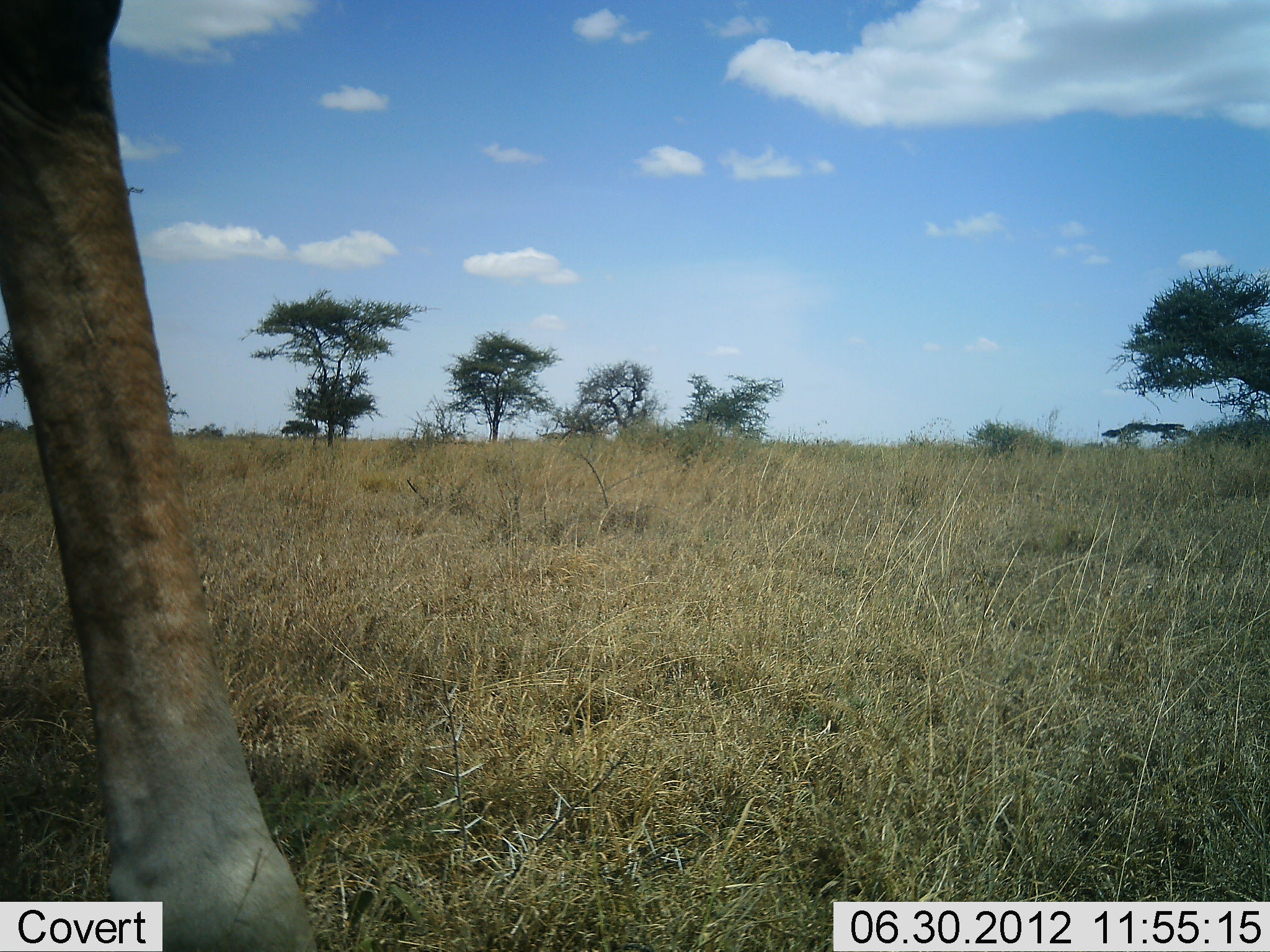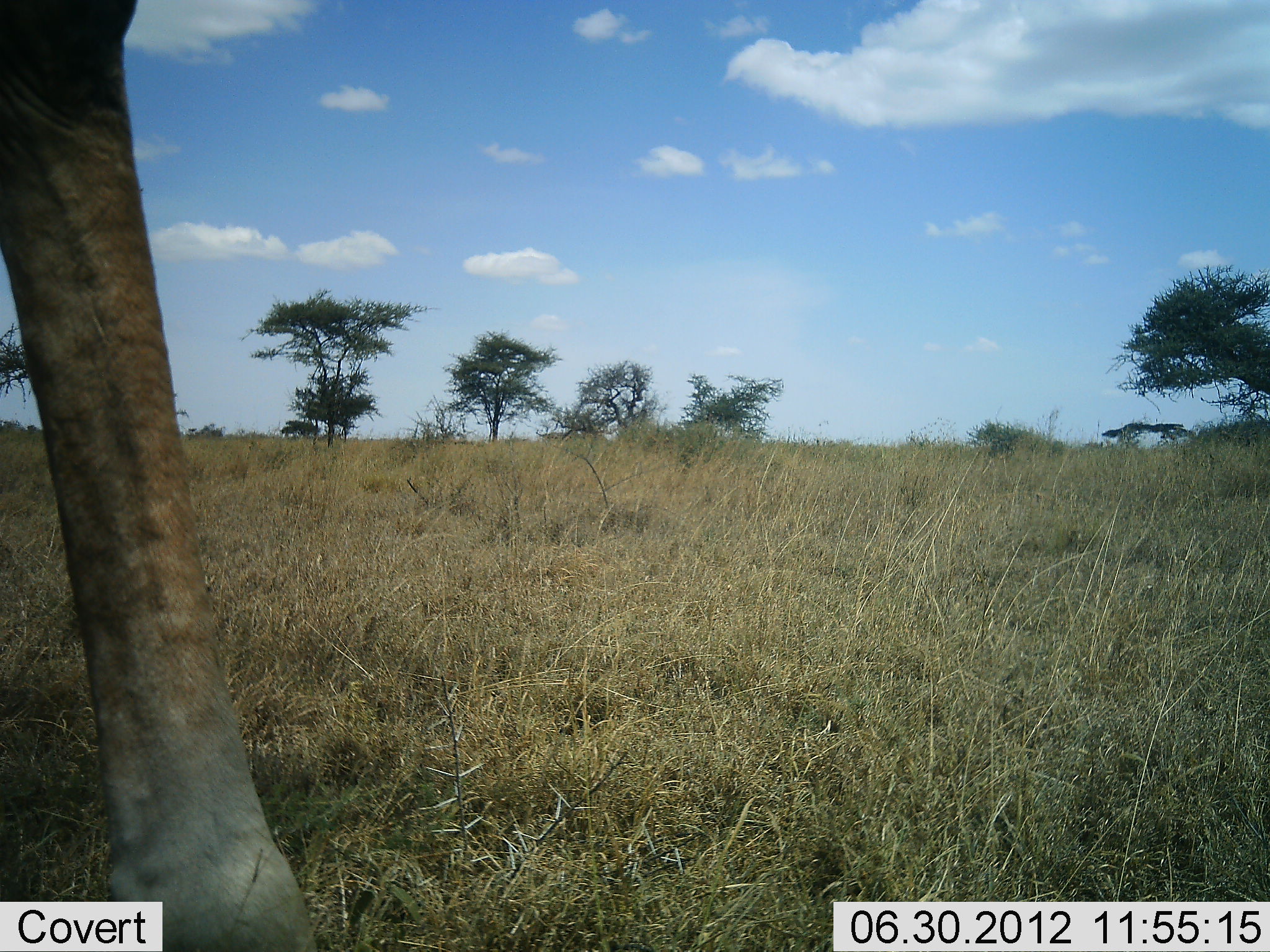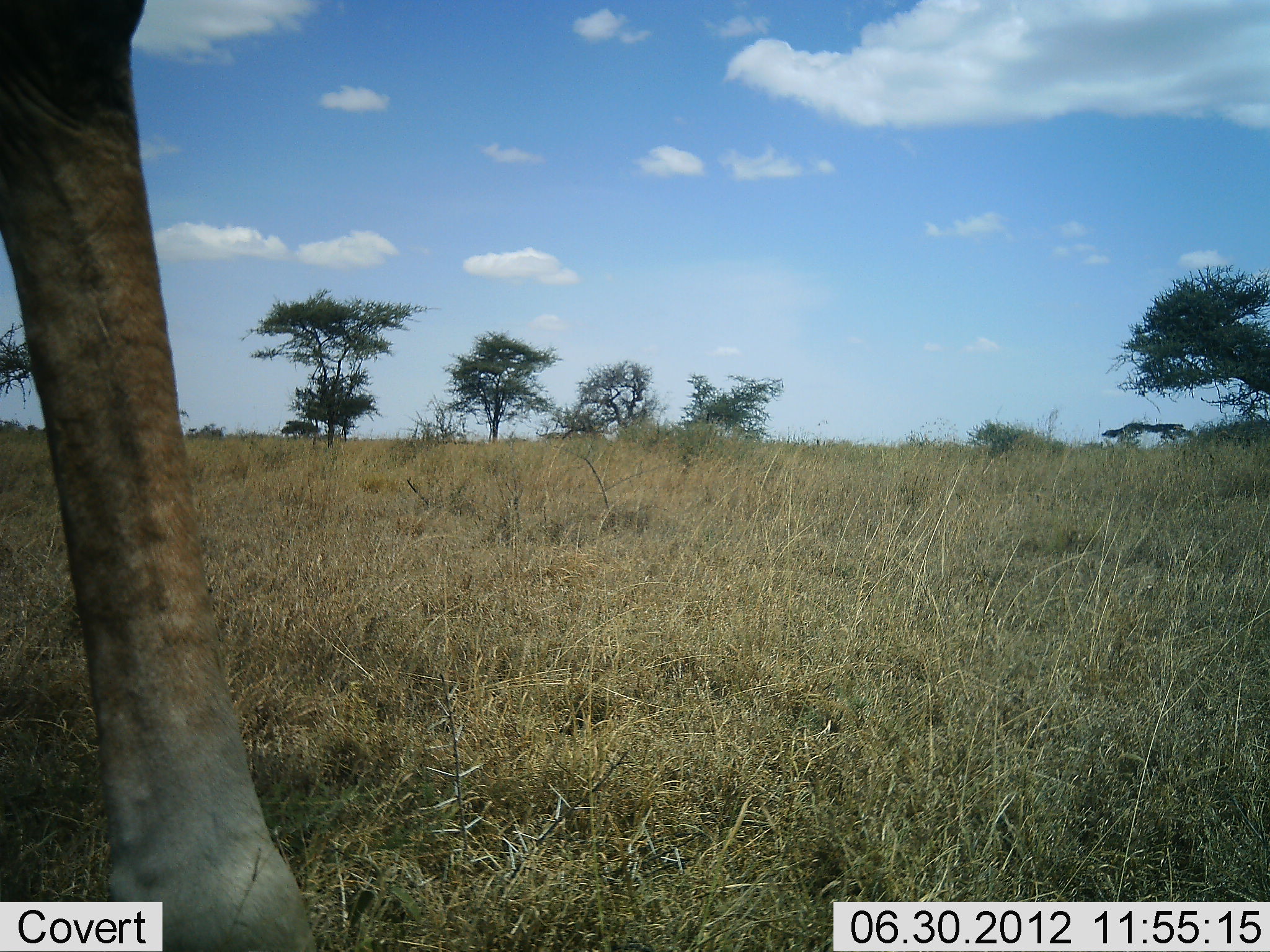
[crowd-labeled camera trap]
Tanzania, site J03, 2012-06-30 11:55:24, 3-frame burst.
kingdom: Animalia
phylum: Chordata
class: Mammalia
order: Artiodactyla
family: Giraffidae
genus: Giraffa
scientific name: Giraffa camelopardalis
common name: giraffe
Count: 1.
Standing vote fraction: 90%.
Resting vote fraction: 0%.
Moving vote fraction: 10%.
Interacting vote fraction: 0%.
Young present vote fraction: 0%.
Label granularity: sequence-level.